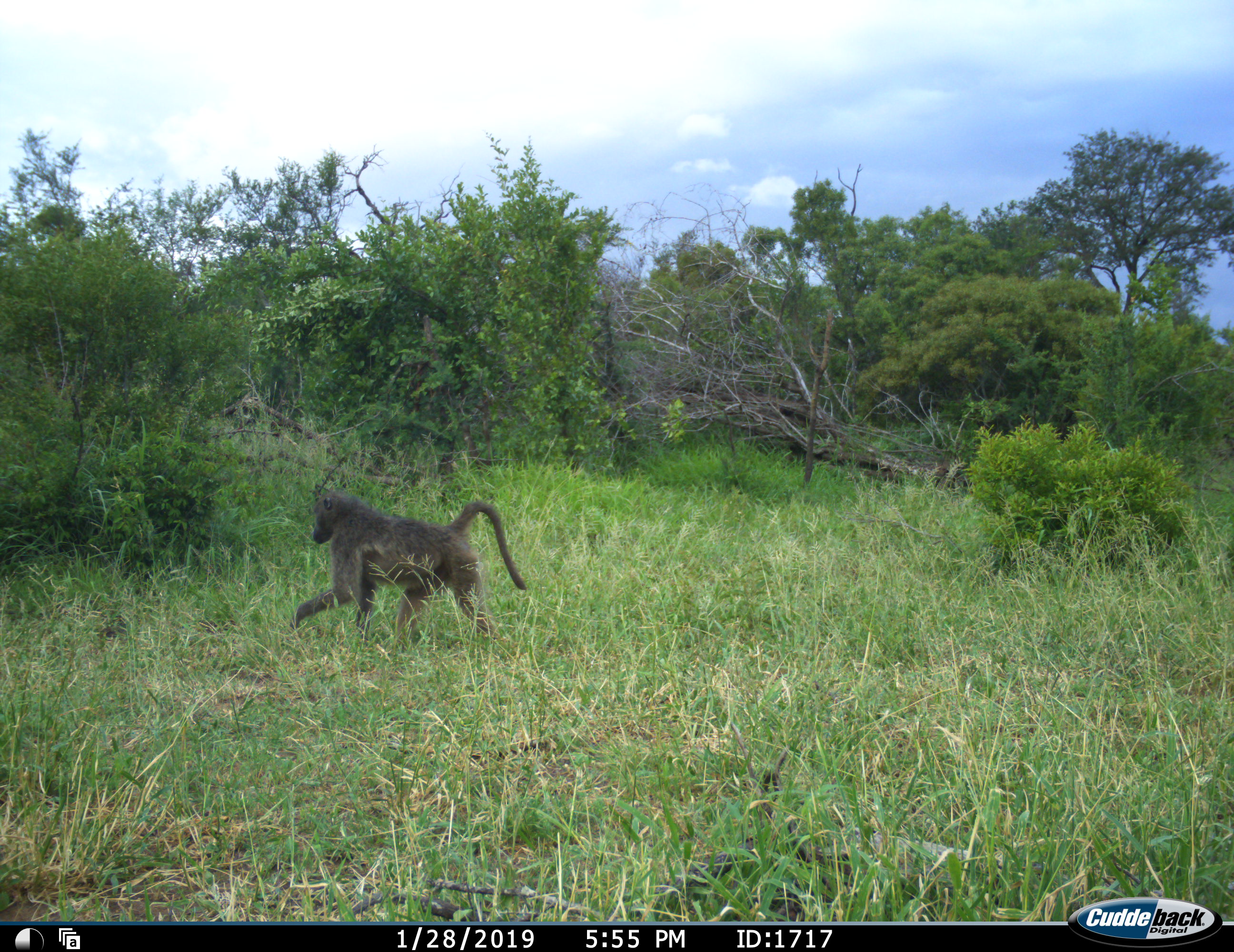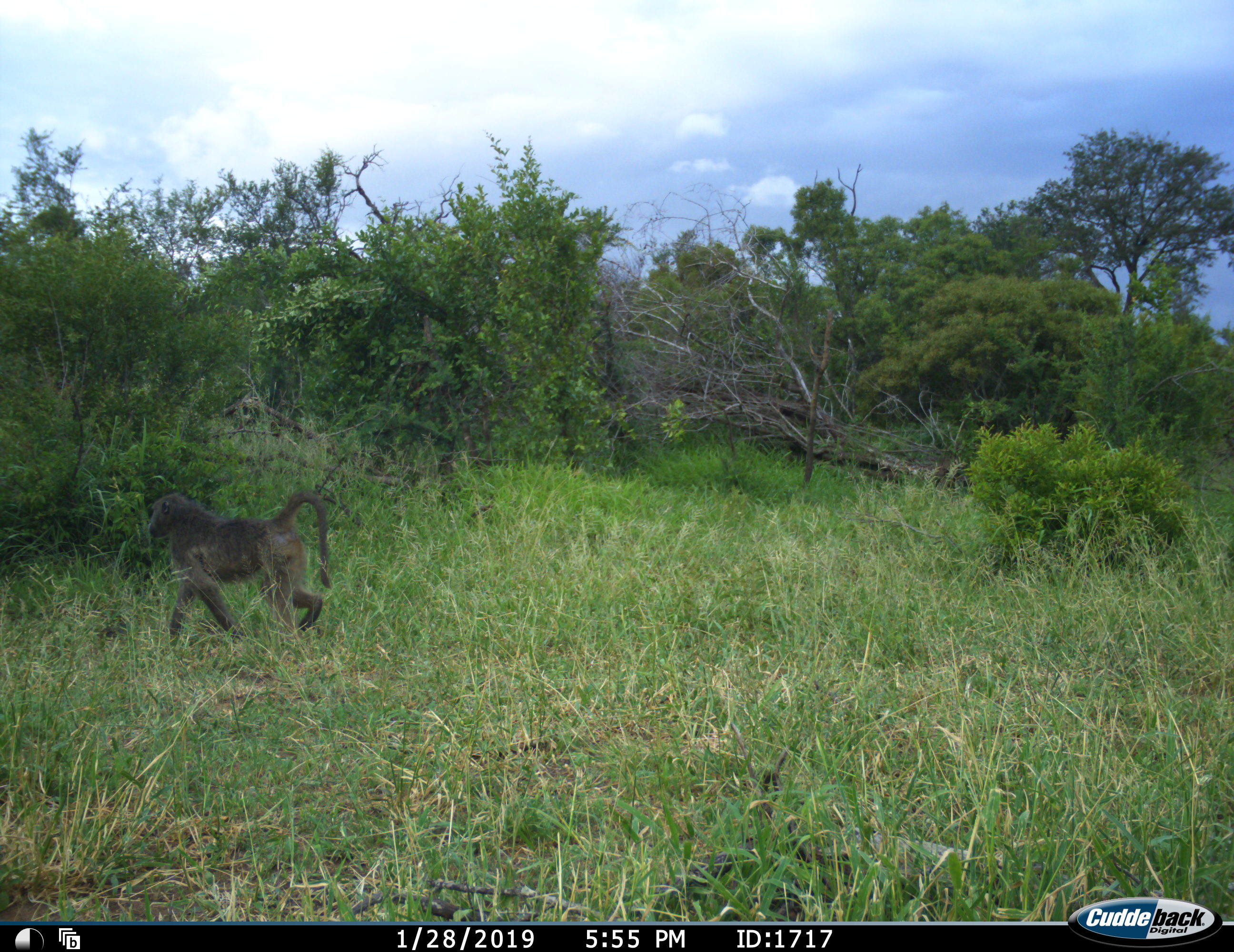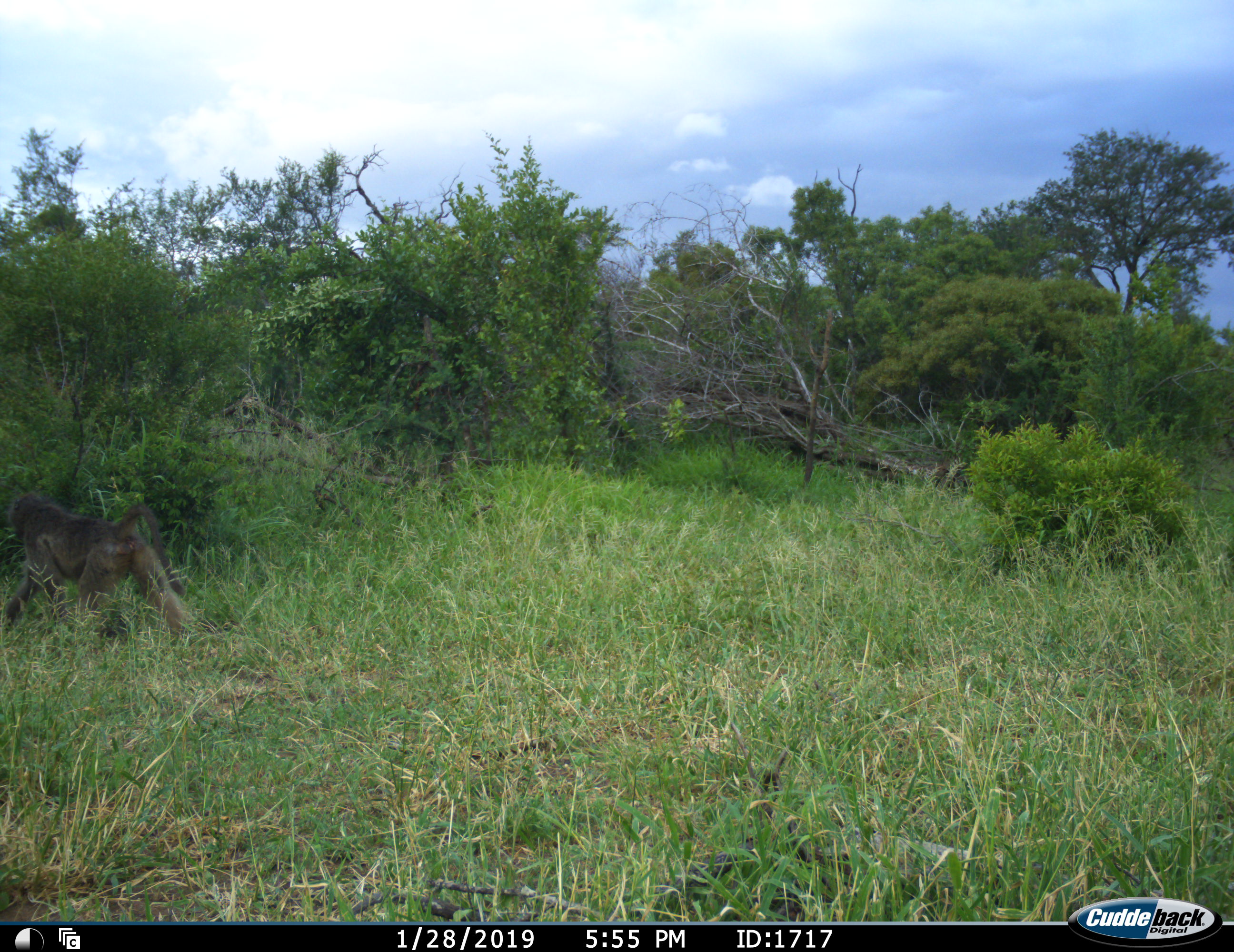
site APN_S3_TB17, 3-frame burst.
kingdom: Animalia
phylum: Chordata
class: Mammalia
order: Primates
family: Cercopithecidae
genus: Papio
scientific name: Papio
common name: baboon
Baboon (Papio), count 1. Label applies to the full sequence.